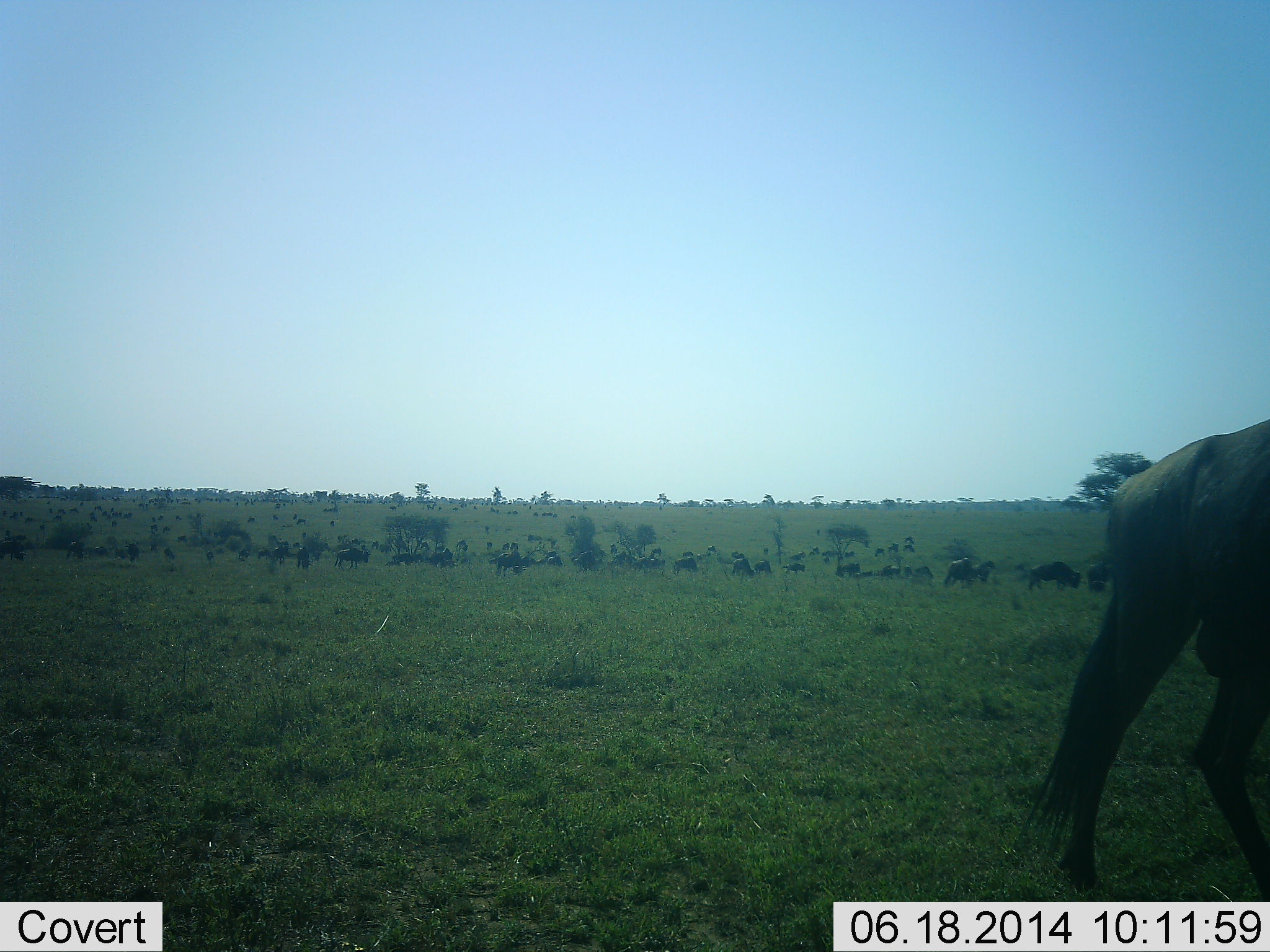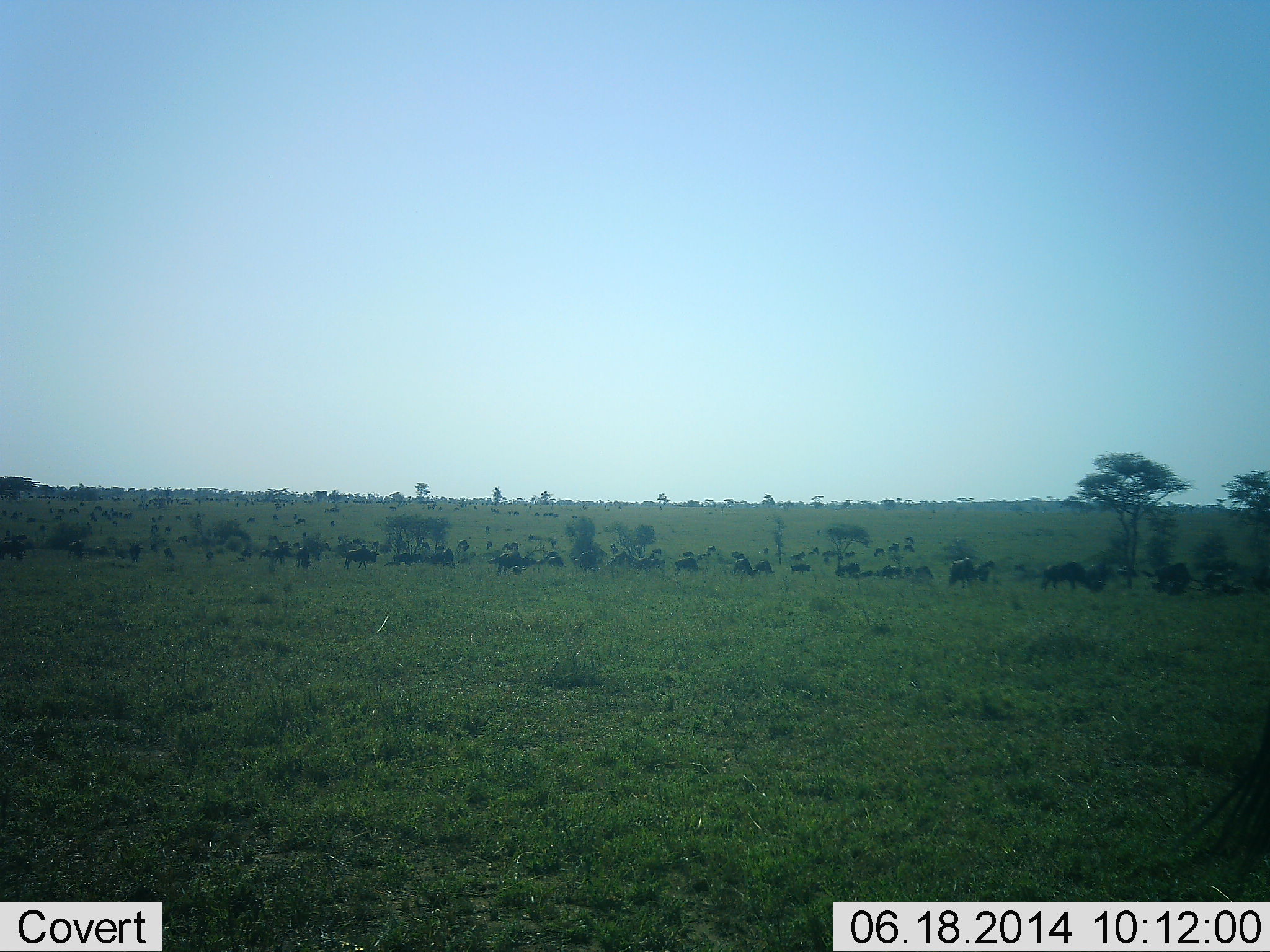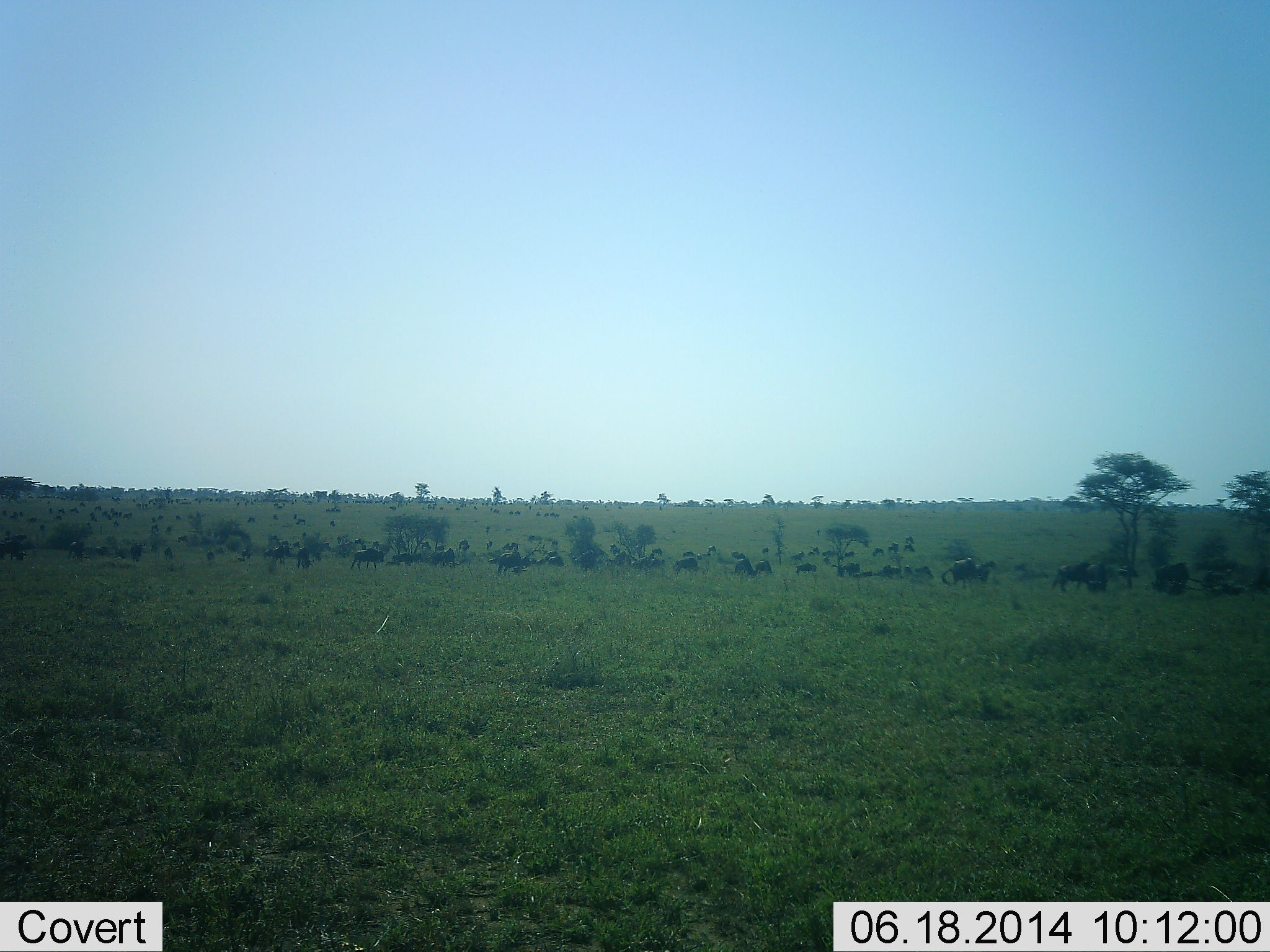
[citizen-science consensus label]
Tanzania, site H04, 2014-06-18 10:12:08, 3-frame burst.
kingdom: Animalia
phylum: Chordata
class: Mammalia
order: Artiodactyla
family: Bovidae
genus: Connochaetes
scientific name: Connochaetes taurinus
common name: blue wildebeest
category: wildebeest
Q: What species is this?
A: Wildebeest (blue wildebeest) (Connochaetes taurinus).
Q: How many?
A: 11-50.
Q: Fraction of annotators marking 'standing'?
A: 46%.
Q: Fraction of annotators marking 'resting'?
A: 5%.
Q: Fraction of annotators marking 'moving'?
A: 76%.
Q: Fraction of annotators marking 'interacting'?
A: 0%.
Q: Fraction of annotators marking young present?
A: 3%.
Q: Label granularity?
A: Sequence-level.